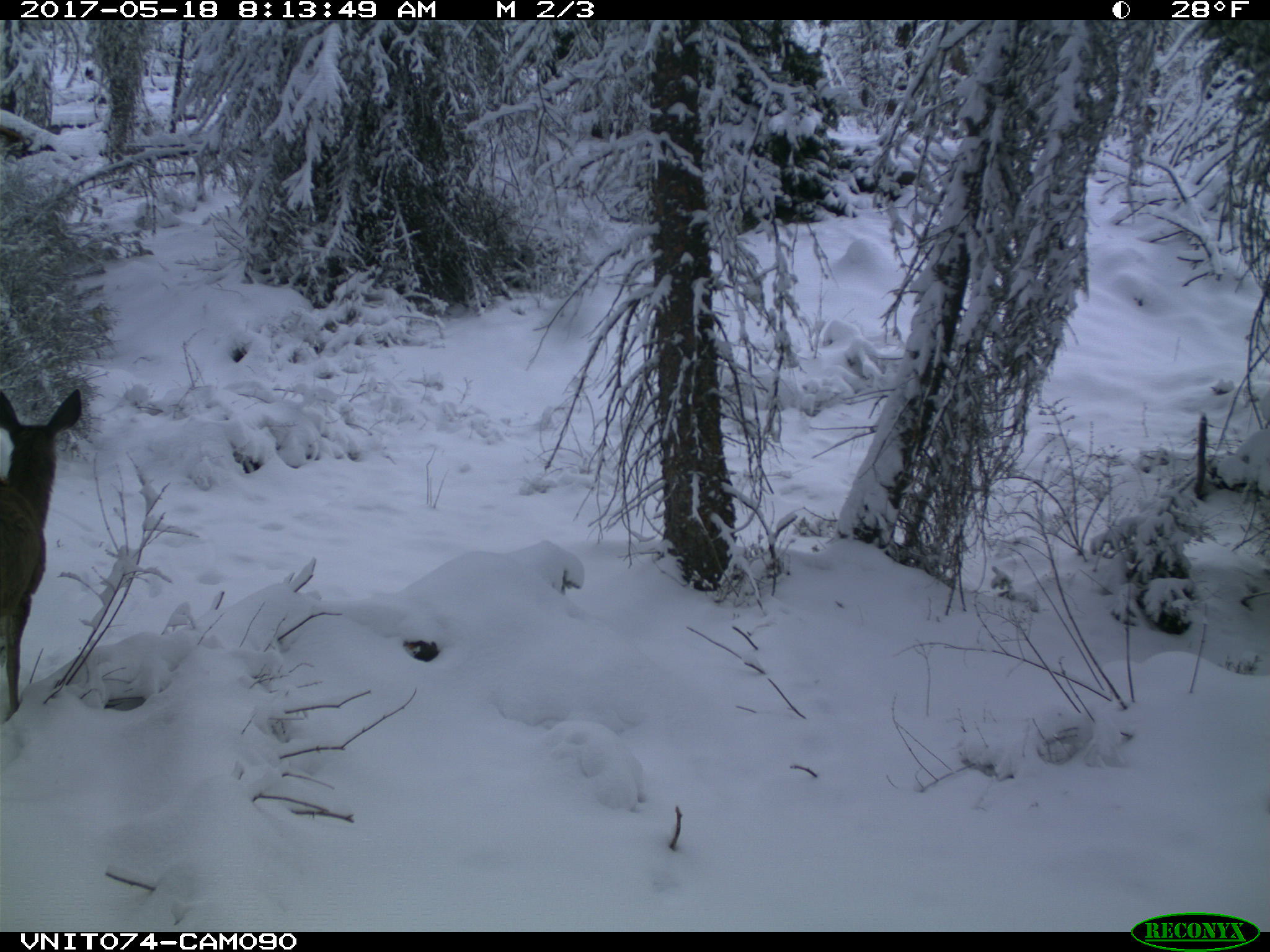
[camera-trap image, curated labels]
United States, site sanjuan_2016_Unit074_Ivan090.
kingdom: Animalia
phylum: Chordata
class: Mammalia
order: Artiodactyla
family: Cervidae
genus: Odocoileus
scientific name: Odocoileus hemionus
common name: mule deer